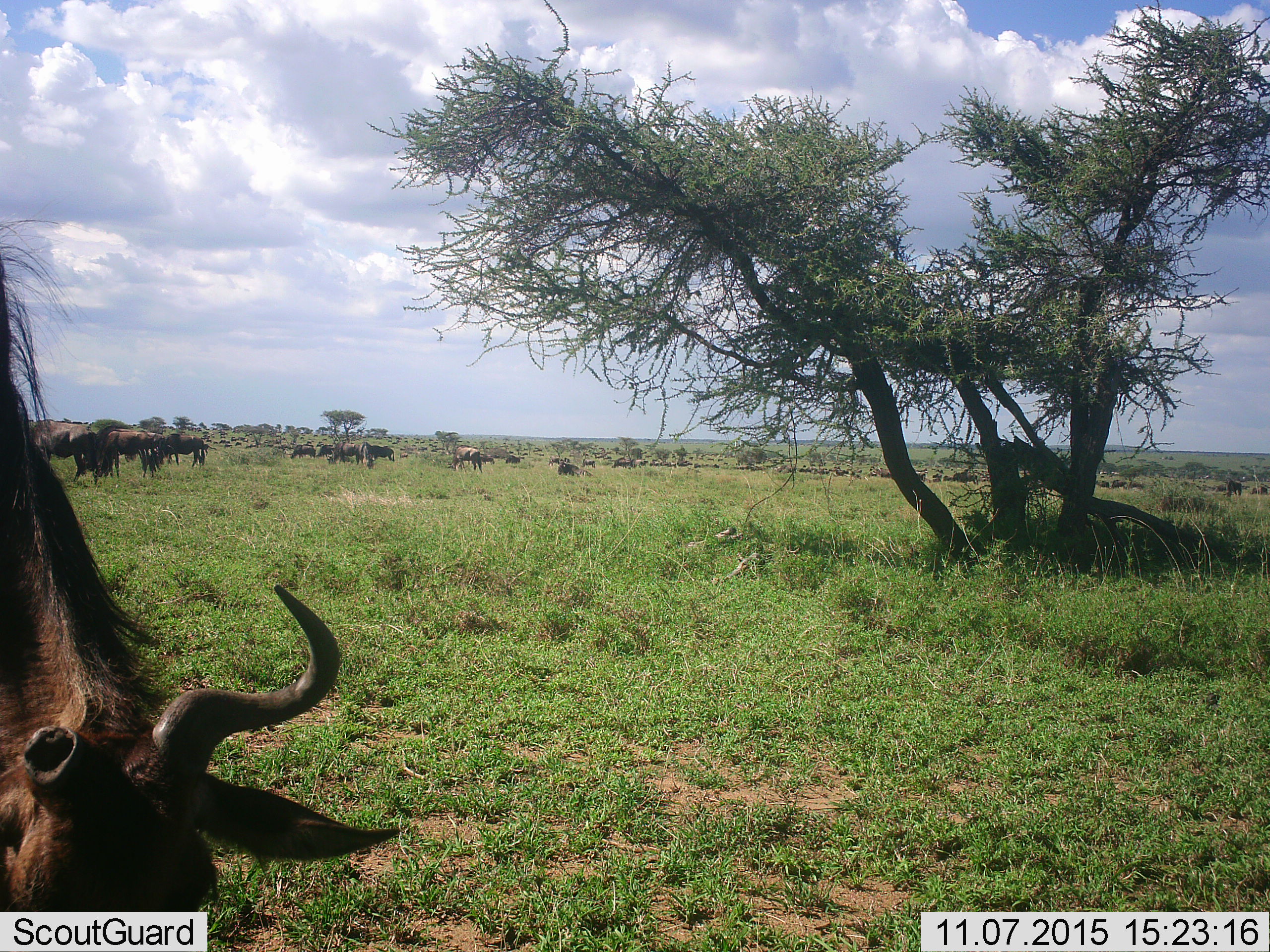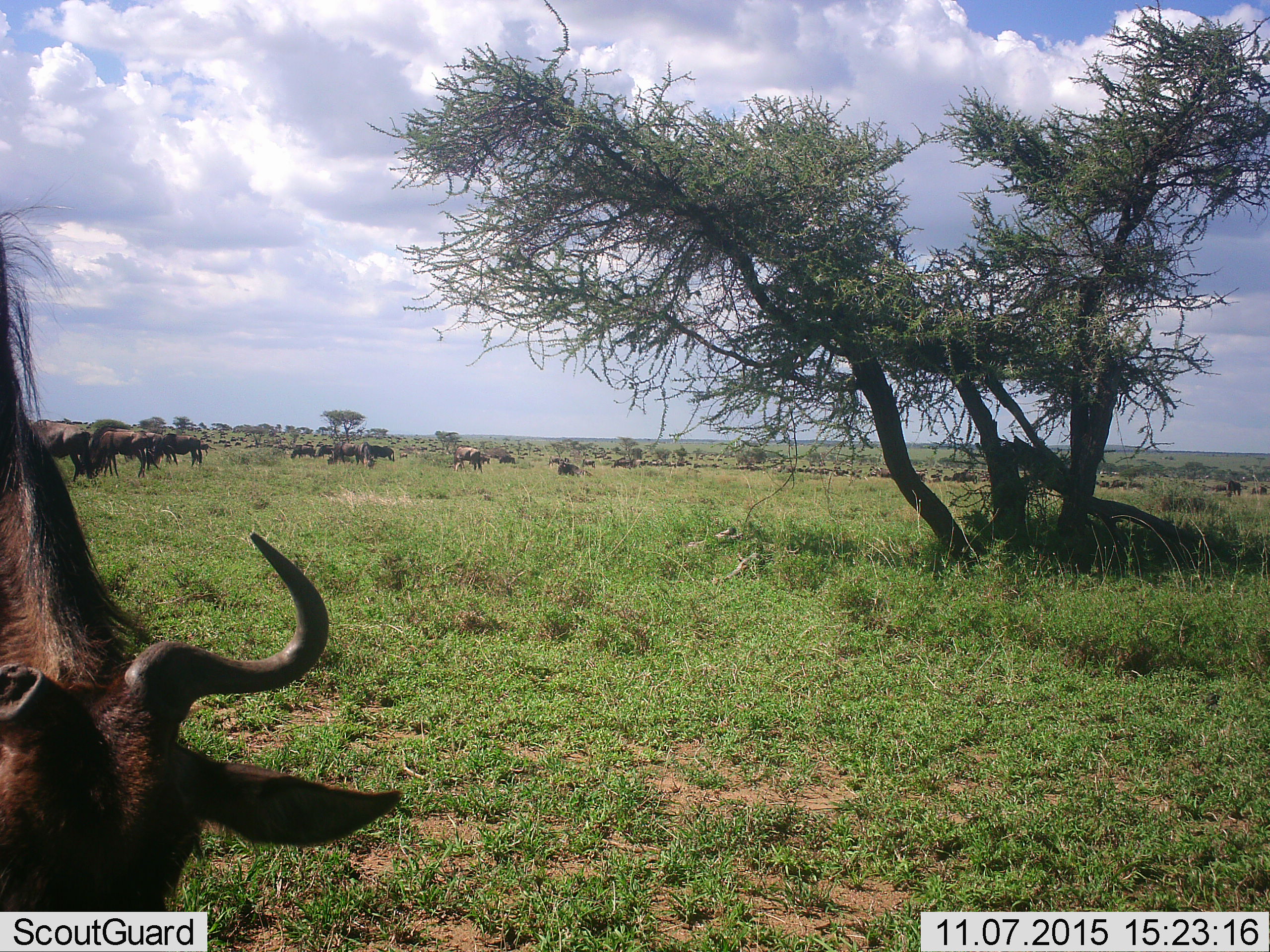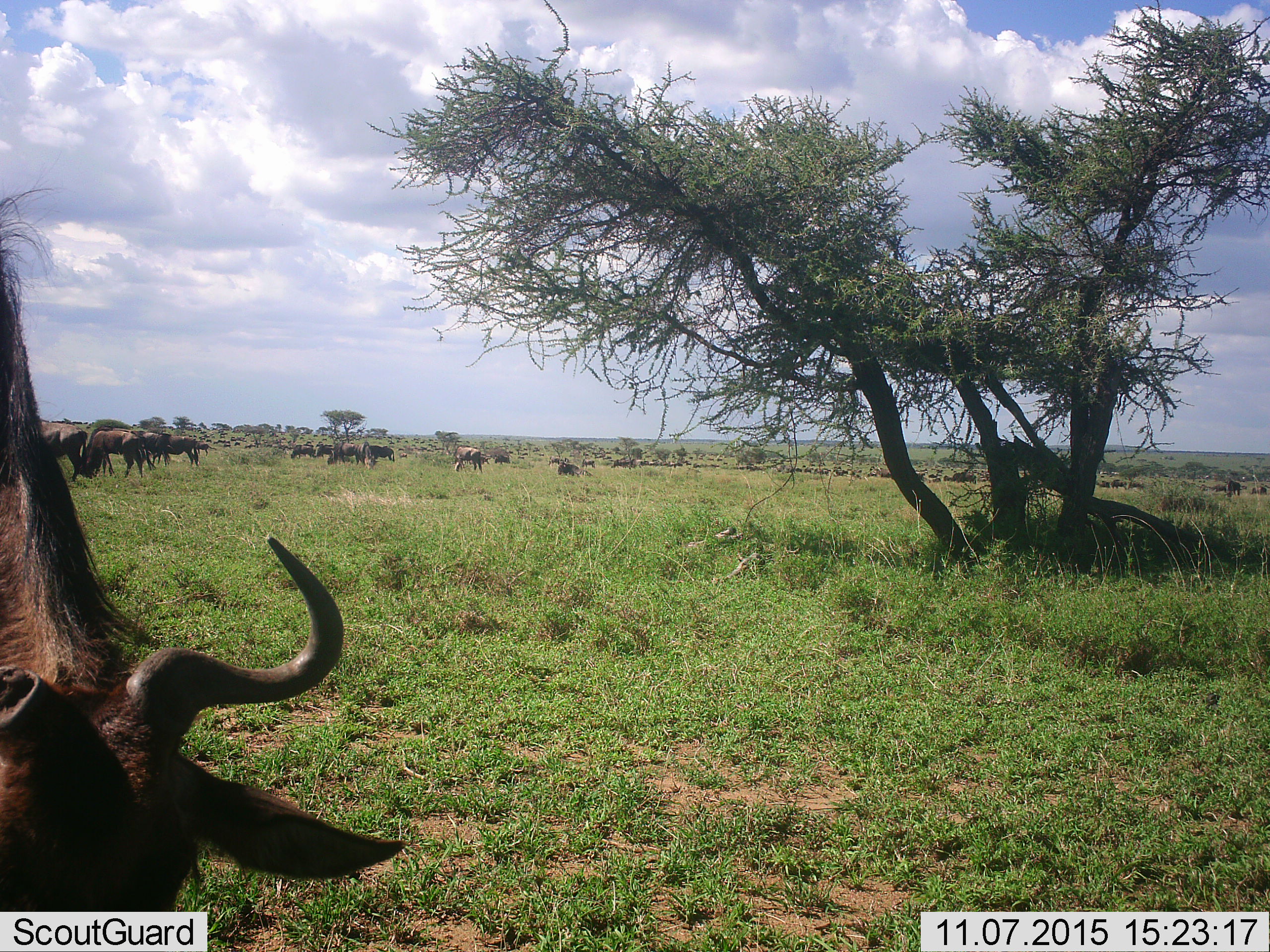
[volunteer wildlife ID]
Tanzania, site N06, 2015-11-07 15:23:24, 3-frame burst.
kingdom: Animalia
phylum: Chordata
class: Mammalia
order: Artiodactyla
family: Bovidae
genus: Connochaetes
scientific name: Connochaetes taurinus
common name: blue wildebeest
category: wildebeest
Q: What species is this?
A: Wildebeest (blue wildebeest) (Connochaetes taurinus).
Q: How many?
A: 51+.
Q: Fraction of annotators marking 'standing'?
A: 86%.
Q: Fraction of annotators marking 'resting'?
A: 29%.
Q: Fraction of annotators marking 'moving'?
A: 86%.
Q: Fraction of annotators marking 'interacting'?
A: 14%.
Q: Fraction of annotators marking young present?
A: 57%.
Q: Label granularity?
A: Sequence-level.